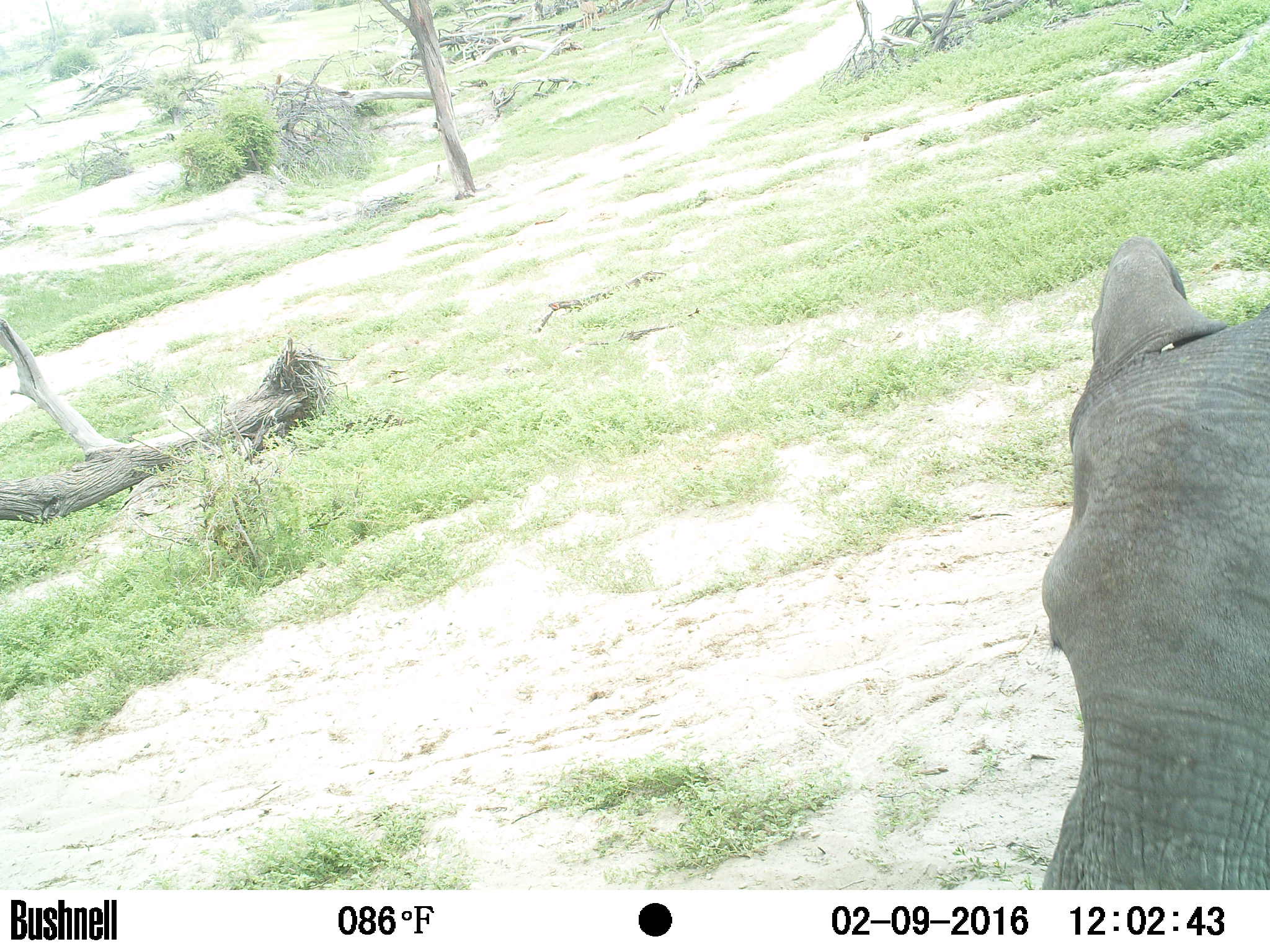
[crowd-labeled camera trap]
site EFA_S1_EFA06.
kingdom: Animalia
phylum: Chordata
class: Mammalia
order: Proboscidea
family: Elephantidae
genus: Loxodonta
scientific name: Loxodonta africana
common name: african bush elephant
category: elephant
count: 1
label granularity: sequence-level